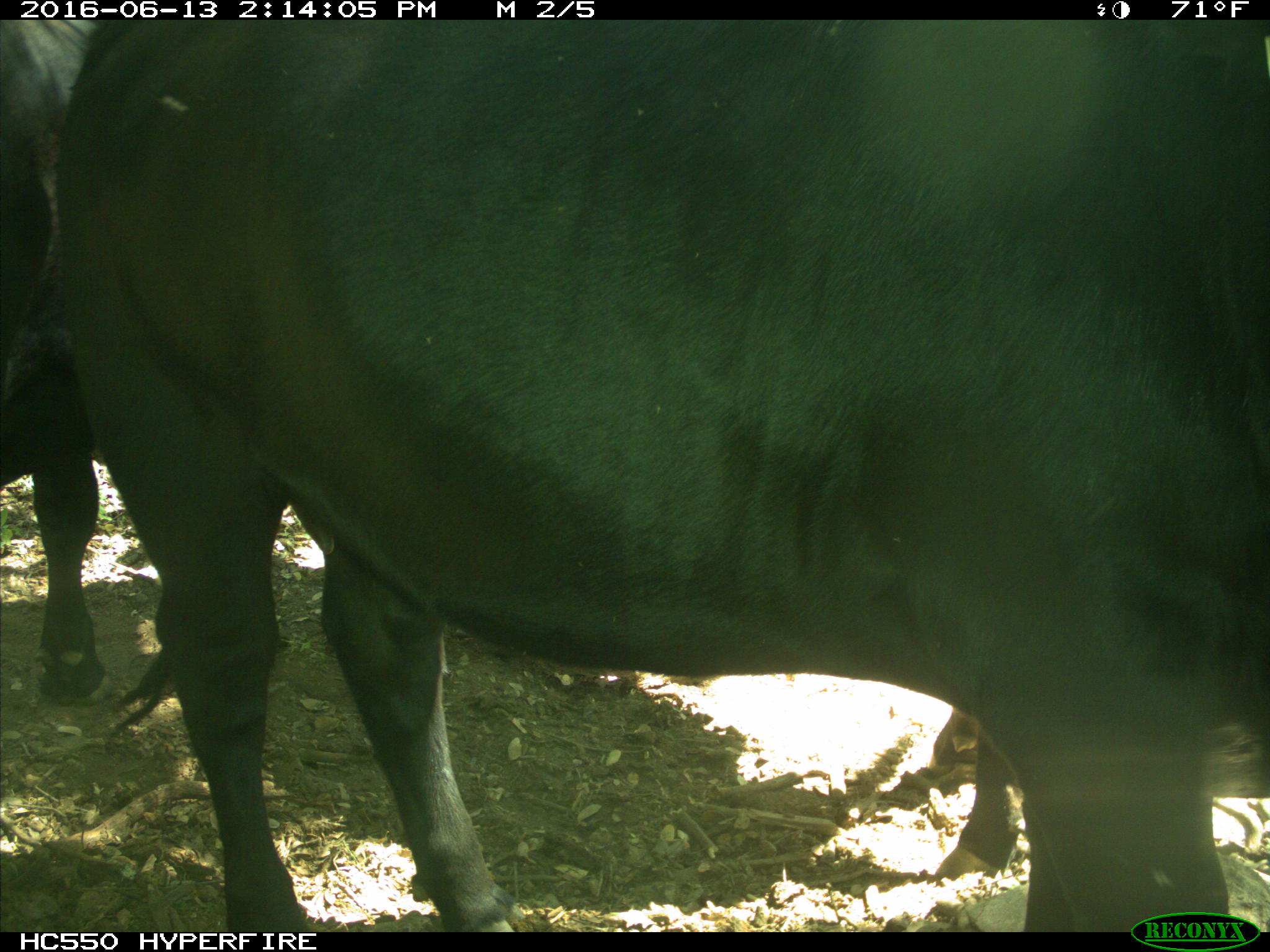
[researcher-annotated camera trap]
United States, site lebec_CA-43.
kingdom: Animalia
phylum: Chordata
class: Mammalia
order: Artiodactyla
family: Bovidae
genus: Bos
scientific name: Bos taurus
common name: domestic cow